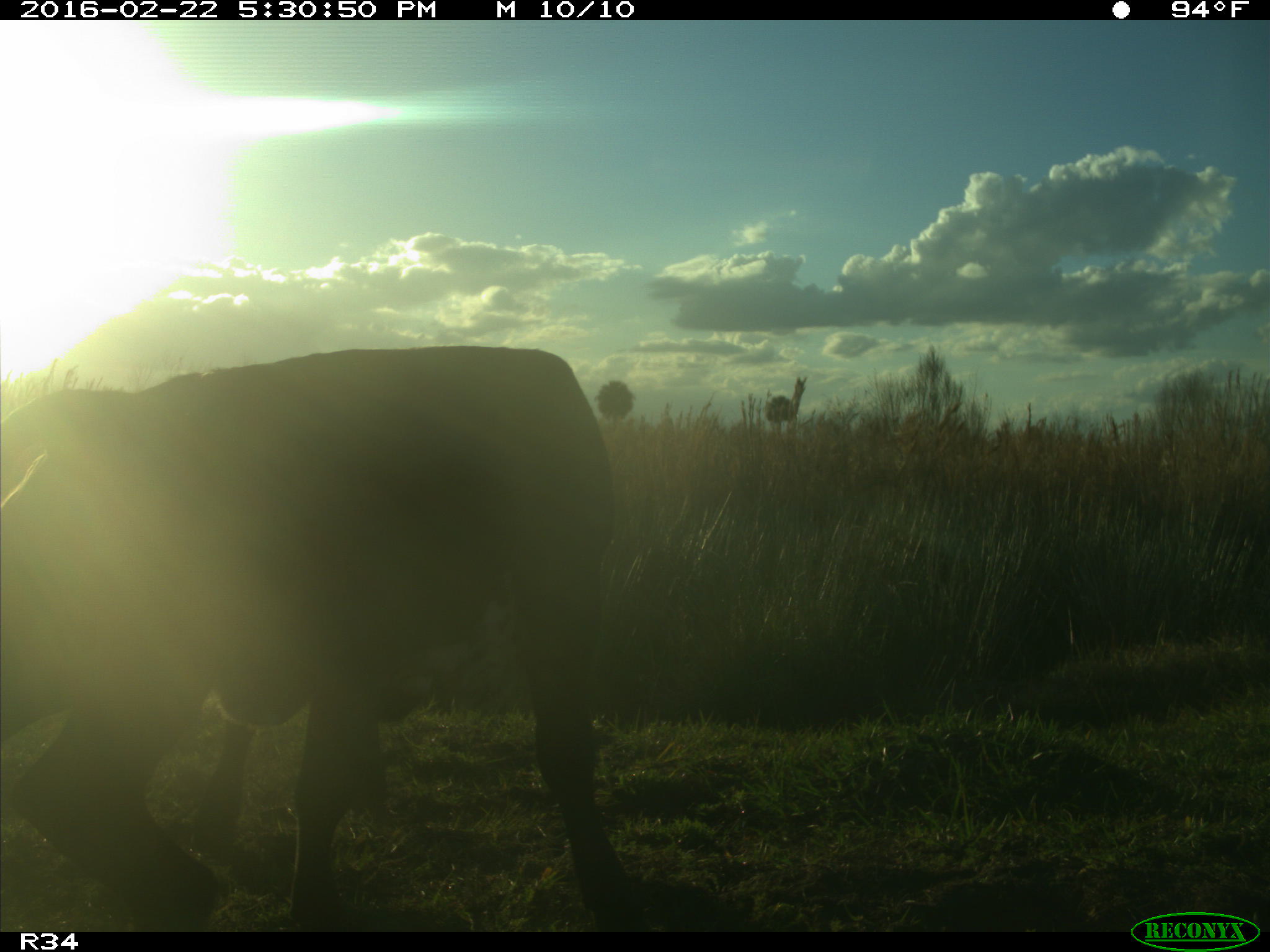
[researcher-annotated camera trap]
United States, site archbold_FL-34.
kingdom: Animalia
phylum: Chordata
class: Mammalia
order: Artiodactyla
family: Bovidae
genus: Bos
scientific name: Bos taurus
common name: domestic cow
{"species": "Bos taurus (domestic cow)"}